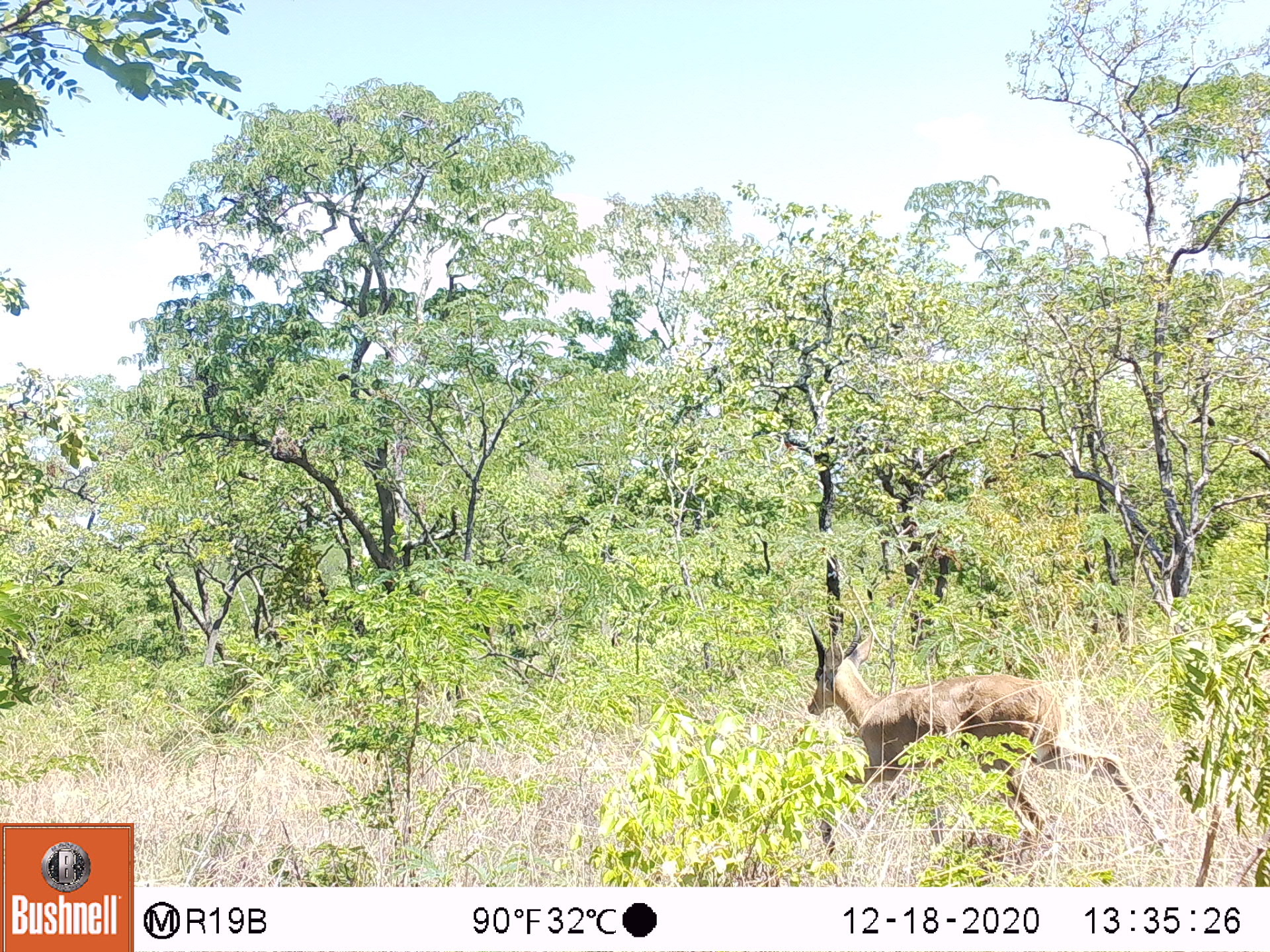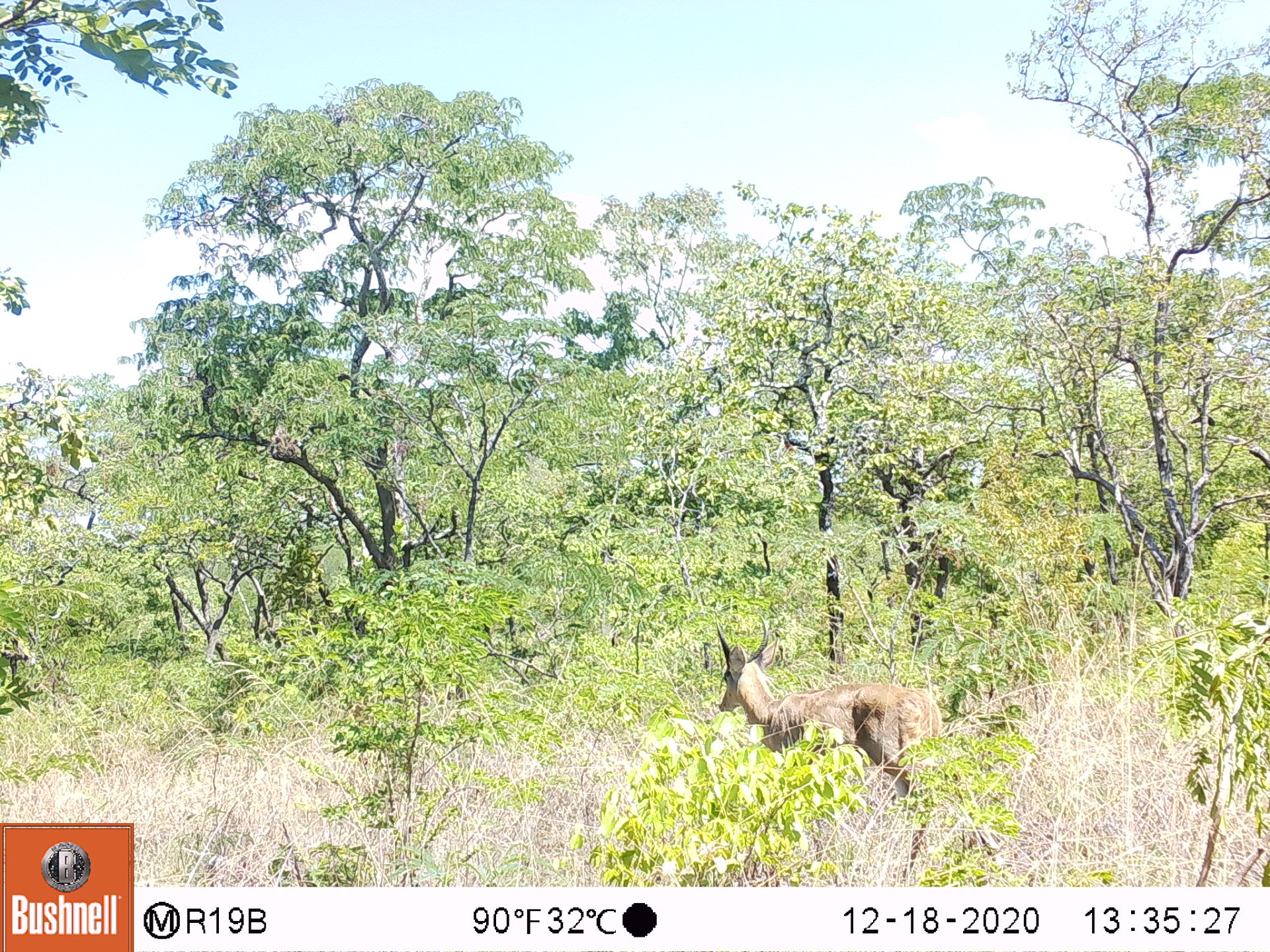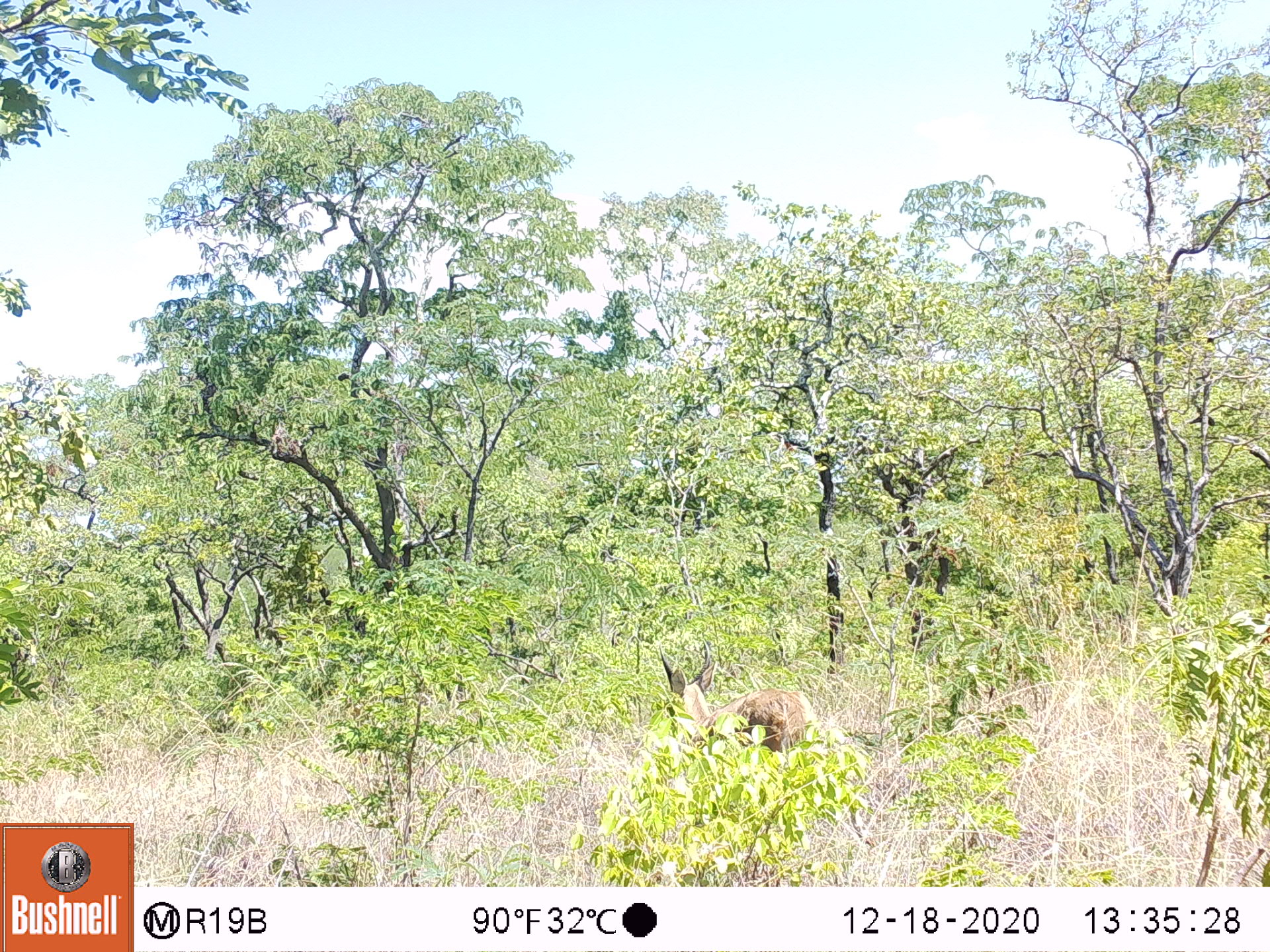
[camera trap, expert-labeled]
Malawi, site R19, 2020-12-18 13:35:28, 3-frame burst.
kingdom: Animalia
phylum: Chordata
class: Mammalia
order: Artiodactyla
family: Bovidae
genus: Redunca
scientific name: Redunca arundinum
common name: southern reedbuck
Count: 1.